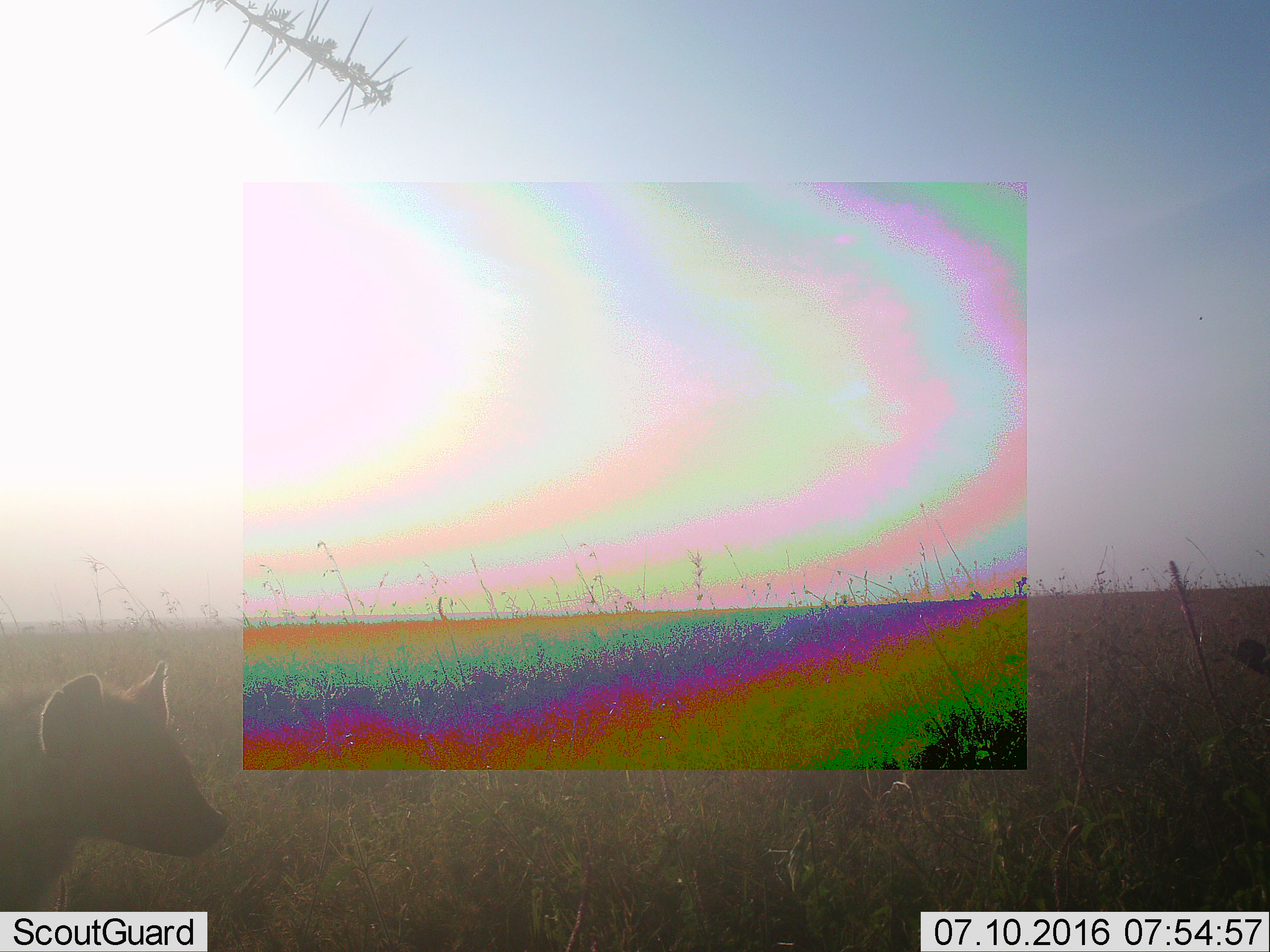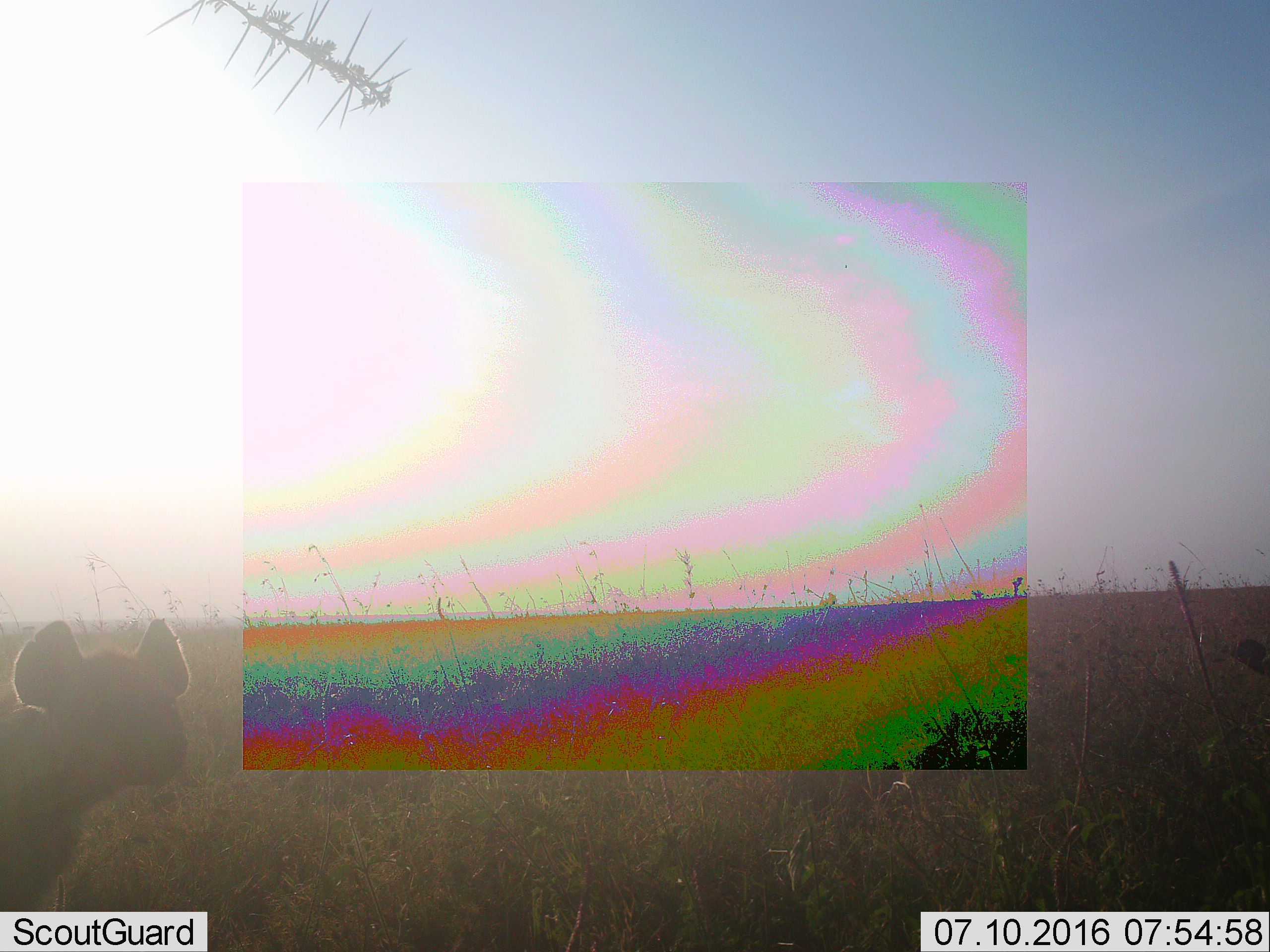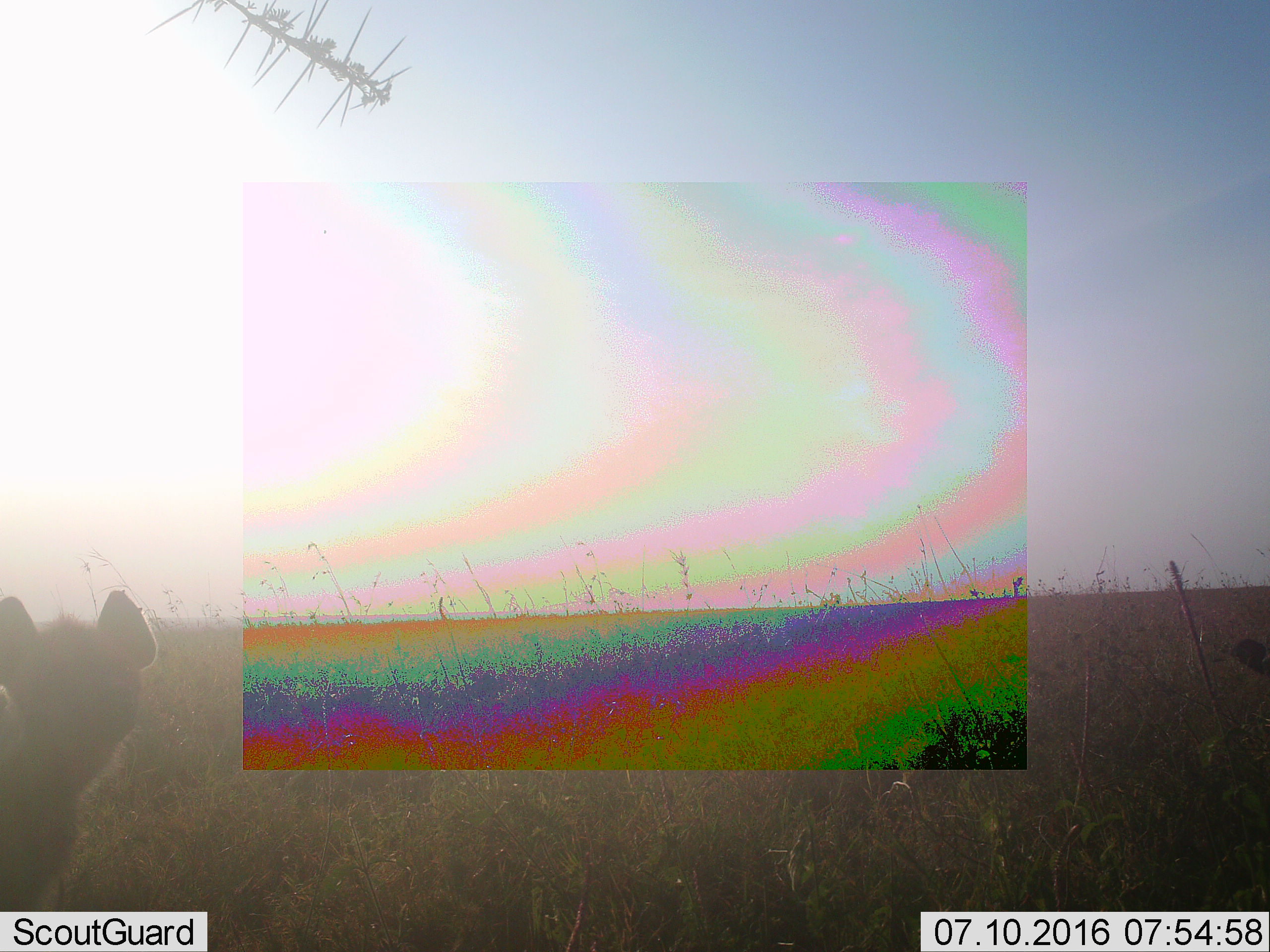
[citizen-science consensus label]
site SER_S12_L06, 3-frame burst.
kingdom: Animalia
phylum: Chordata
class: Mammalia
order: Carnivora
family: Hyaenidae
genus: Crocuta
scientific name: Crocuta crocuta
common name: spotted hyena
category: hyenaspotted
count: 1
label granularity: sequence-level